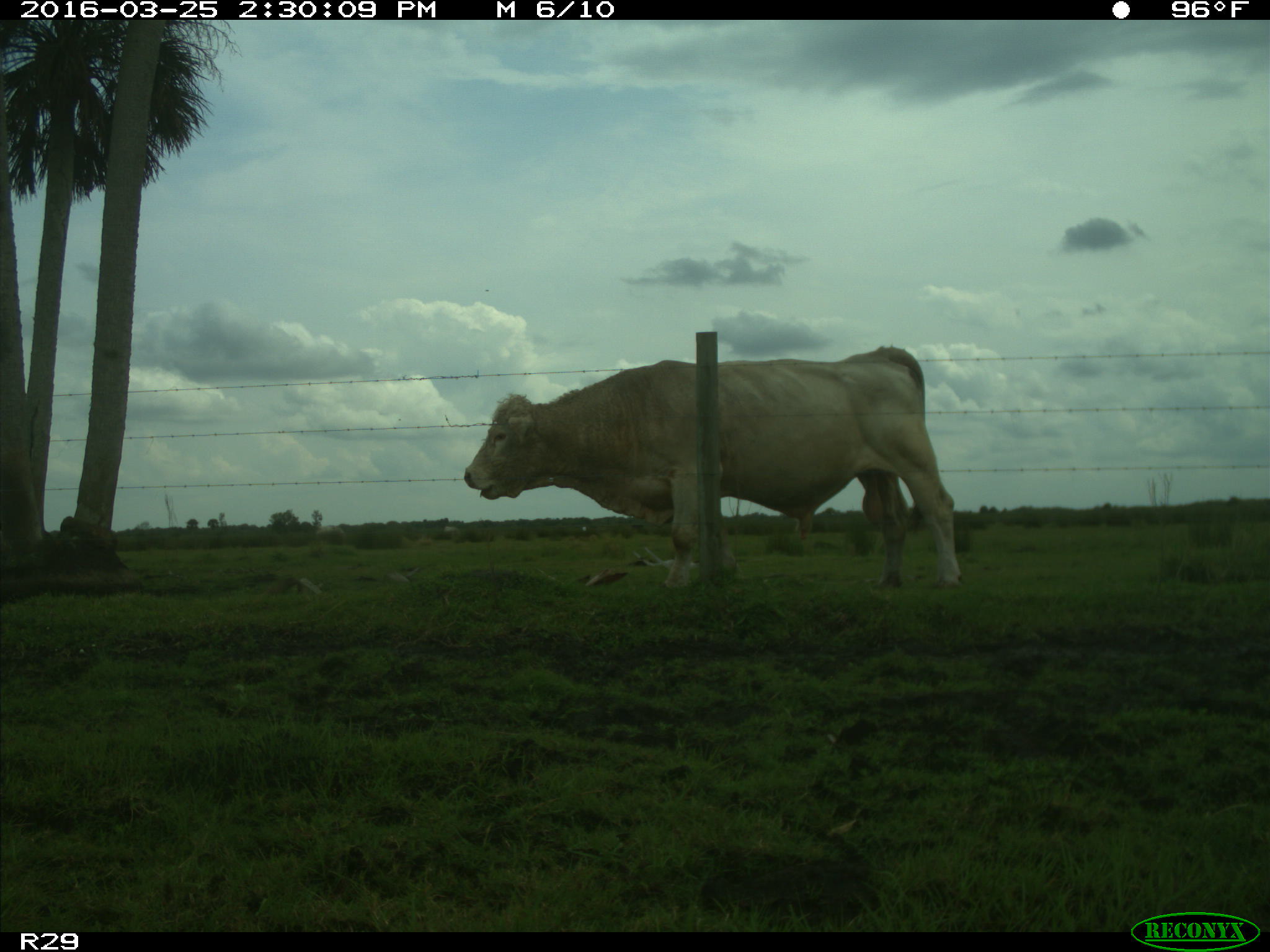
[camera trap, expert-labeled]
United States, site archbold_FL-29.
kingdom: Animalia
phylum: Chordata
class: Mammalia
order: Artiodactyla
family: Bovidae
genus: Bos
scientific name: Bos taurus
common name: domestic cow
Bos taurus (domestic cow).